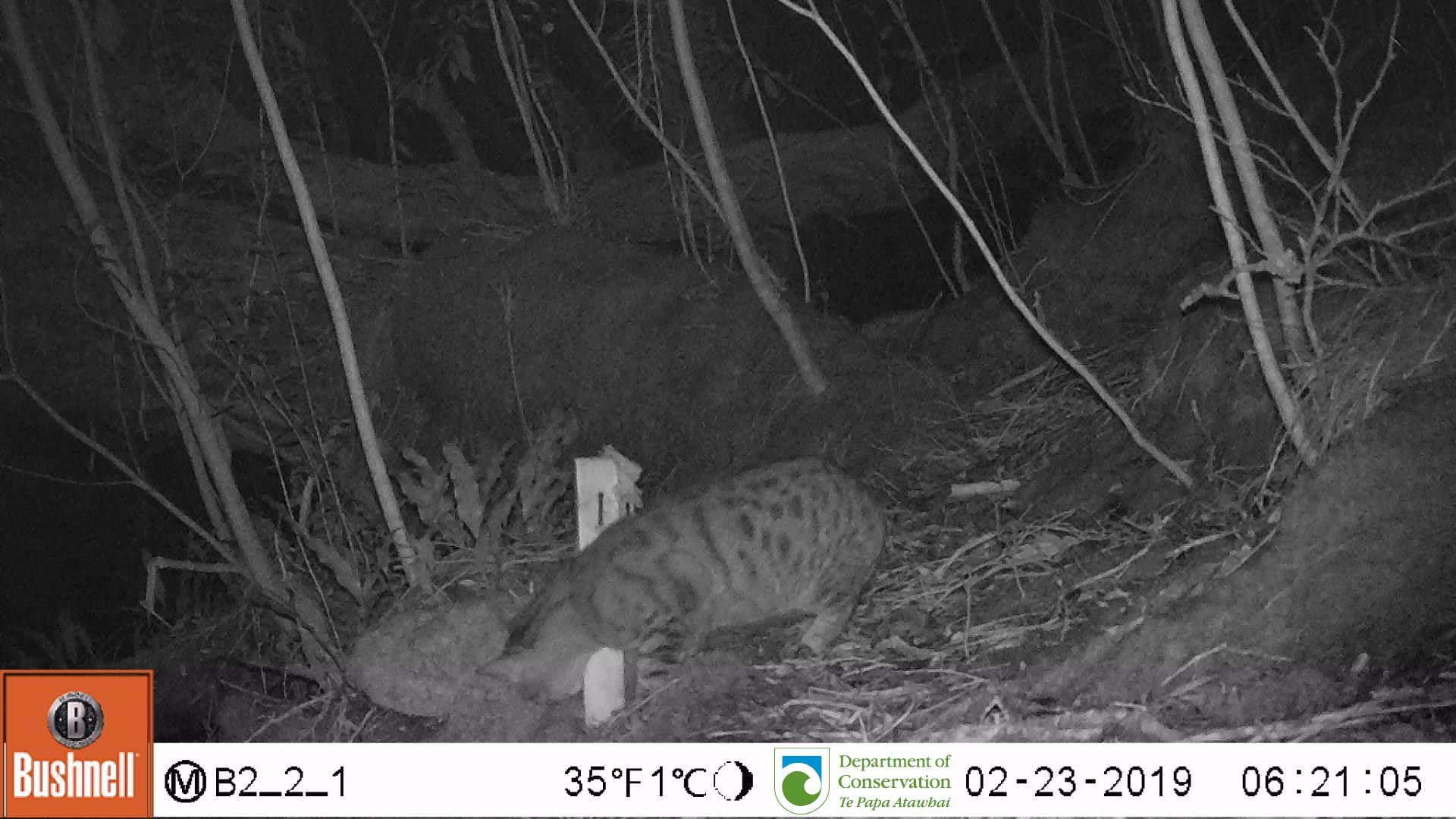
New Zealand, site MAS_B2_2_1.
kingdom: Animalia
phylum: Chordata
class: Mammalia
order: Carnivora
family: Felidae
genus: Felis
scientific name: Felis catus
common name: domestic cat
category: cat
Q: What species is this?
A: Cat (domestic cat) (Felis catus).